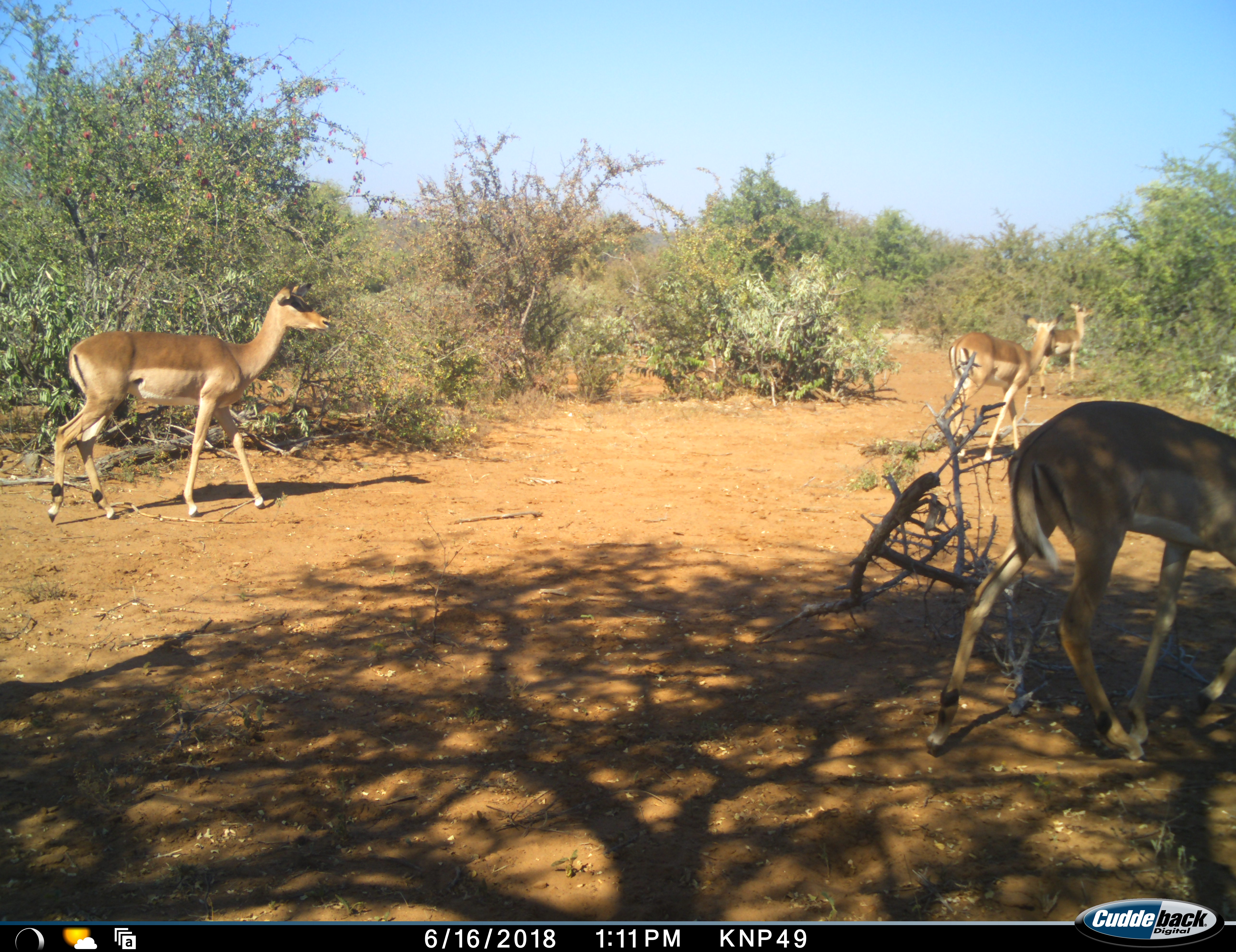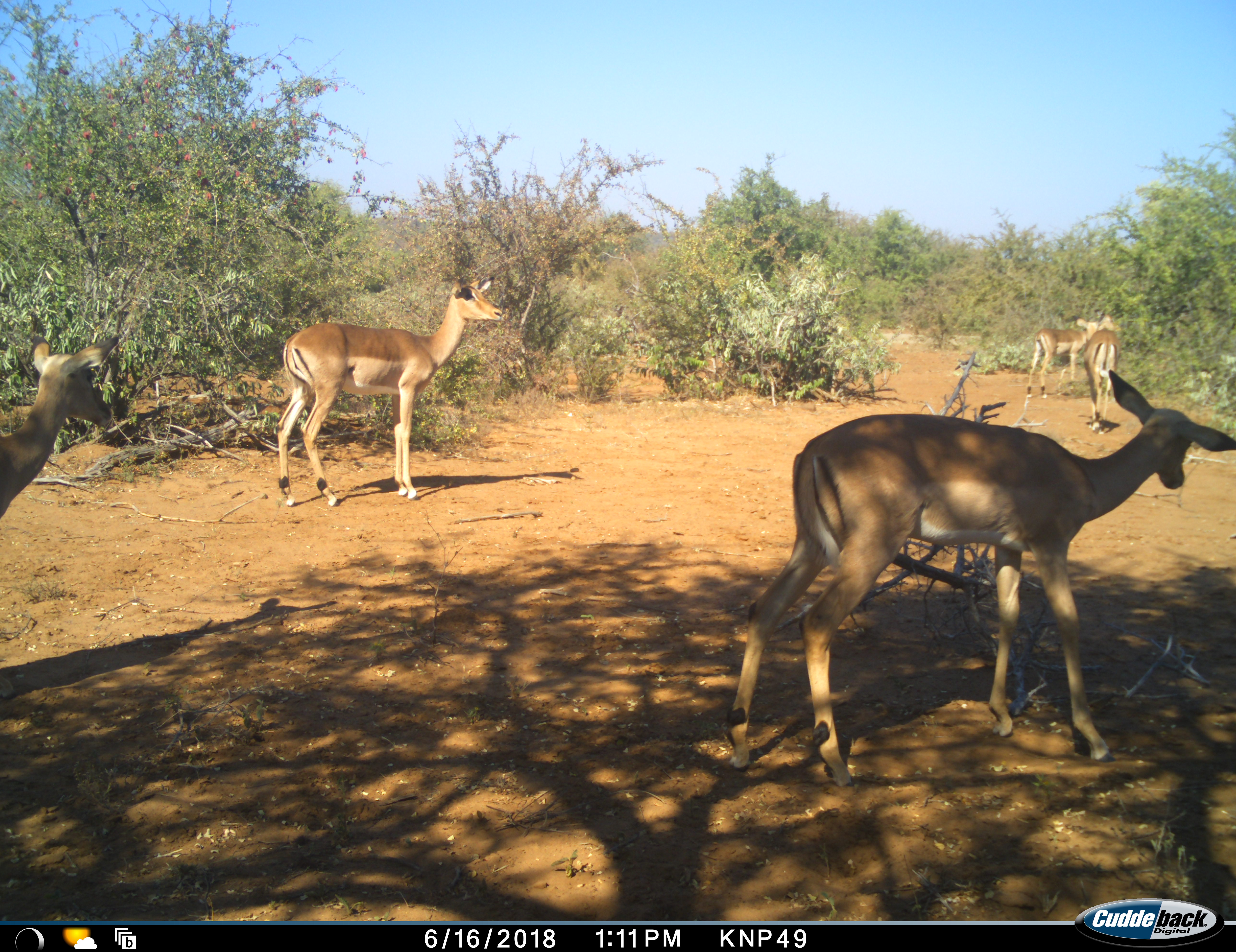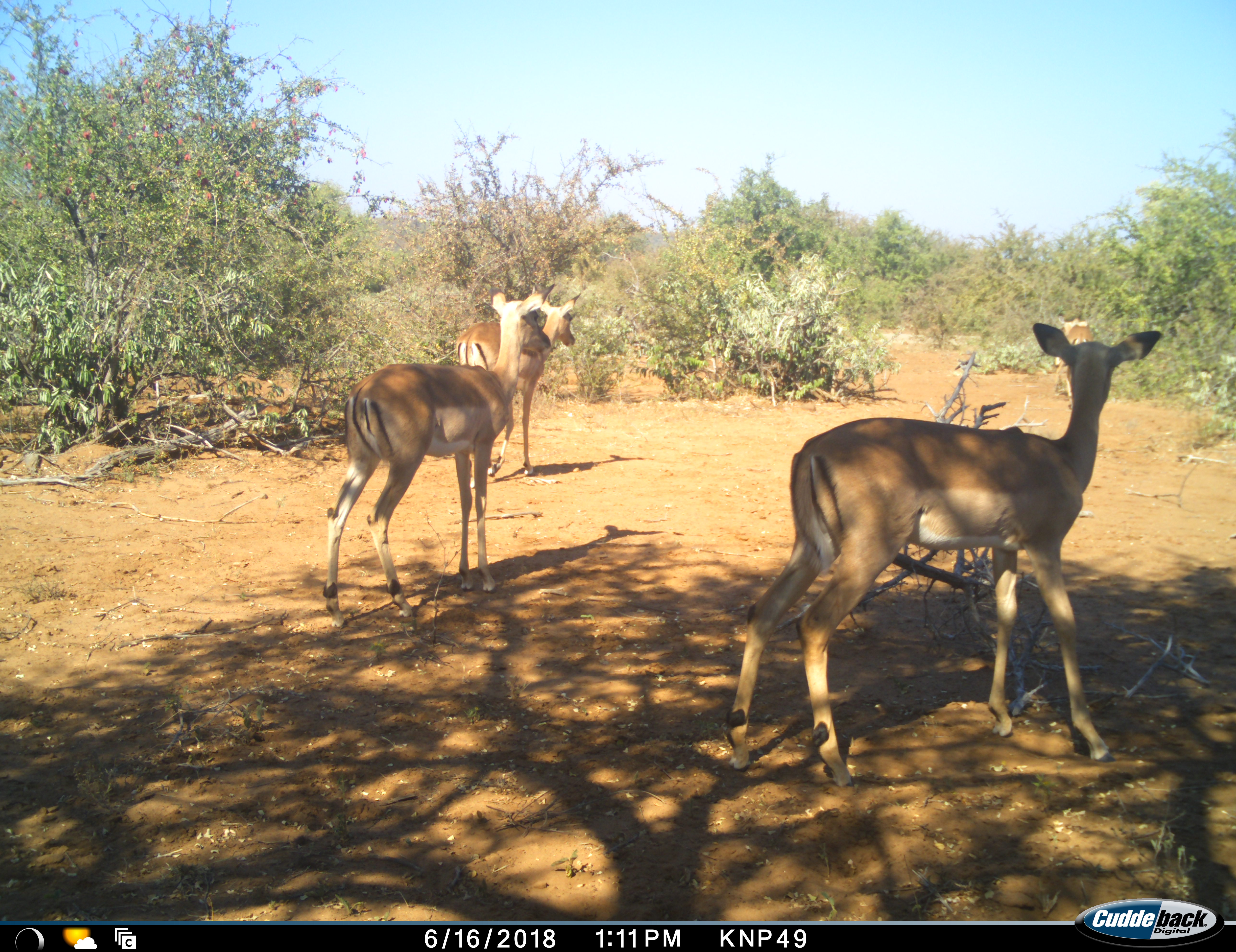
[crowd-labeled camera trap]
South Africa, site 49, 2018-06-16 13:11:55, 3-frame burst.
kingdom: Animalia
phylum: Chordata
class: Mammalia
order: Artiodactyla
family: Bovidae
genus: Aepyceros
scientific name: Aepyceros melampus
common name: impala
Impala (Aepyceros melampus), count 5. Behavior (volunteer vote fractions): standing 60%, resting 0%, moving 80%, interacting 0%. Young present (vote fraction): 0%. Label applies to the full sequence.